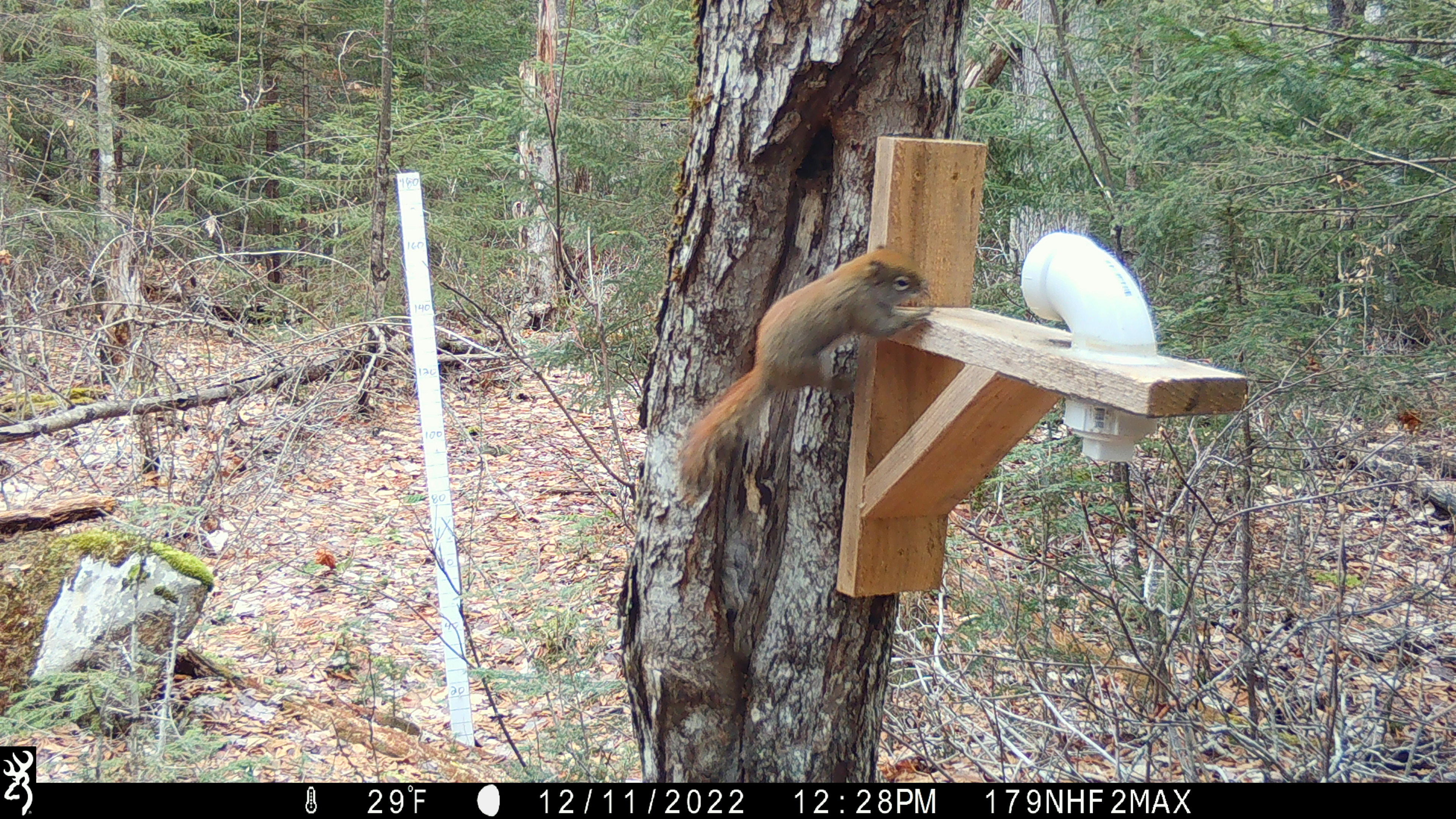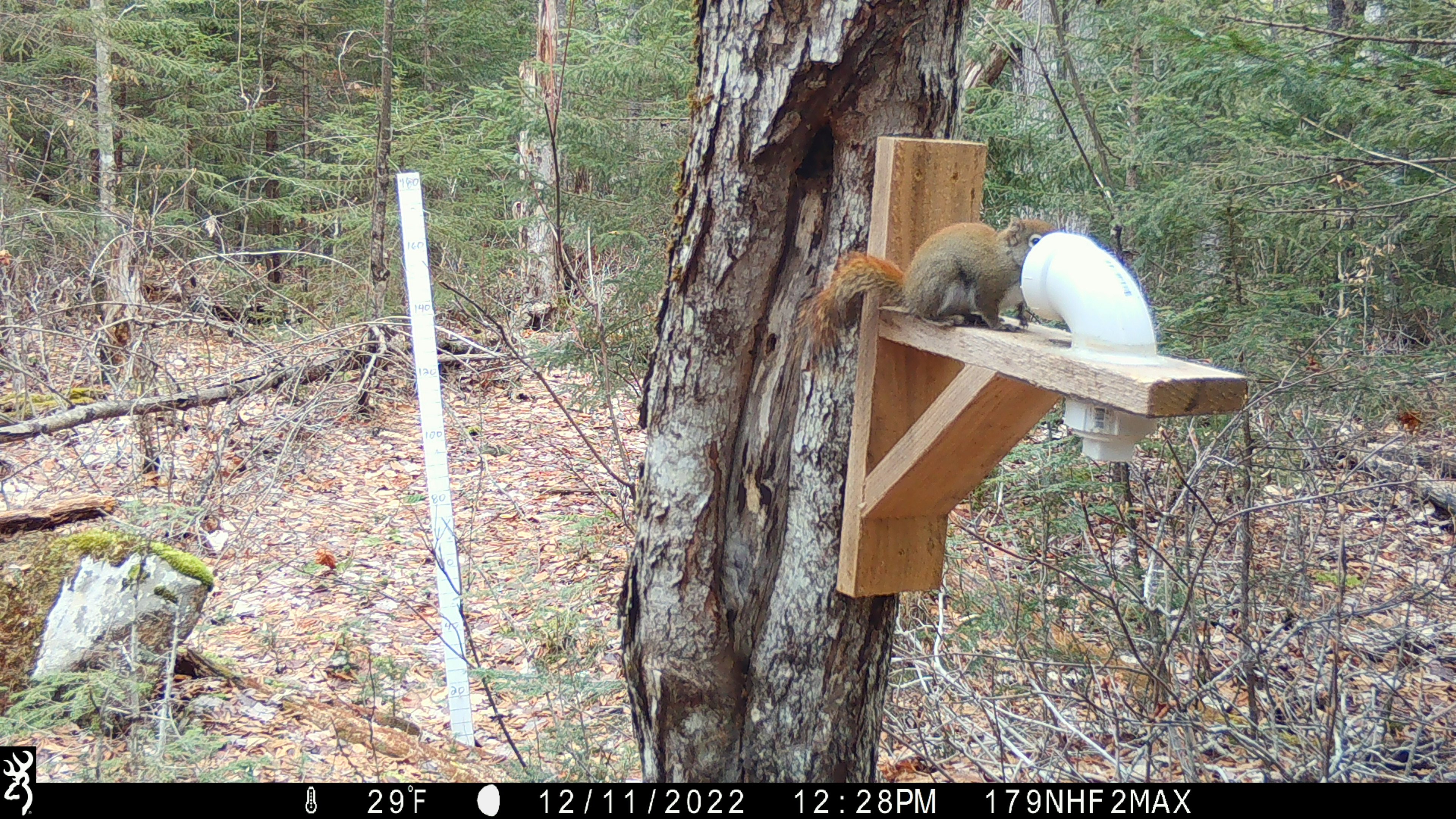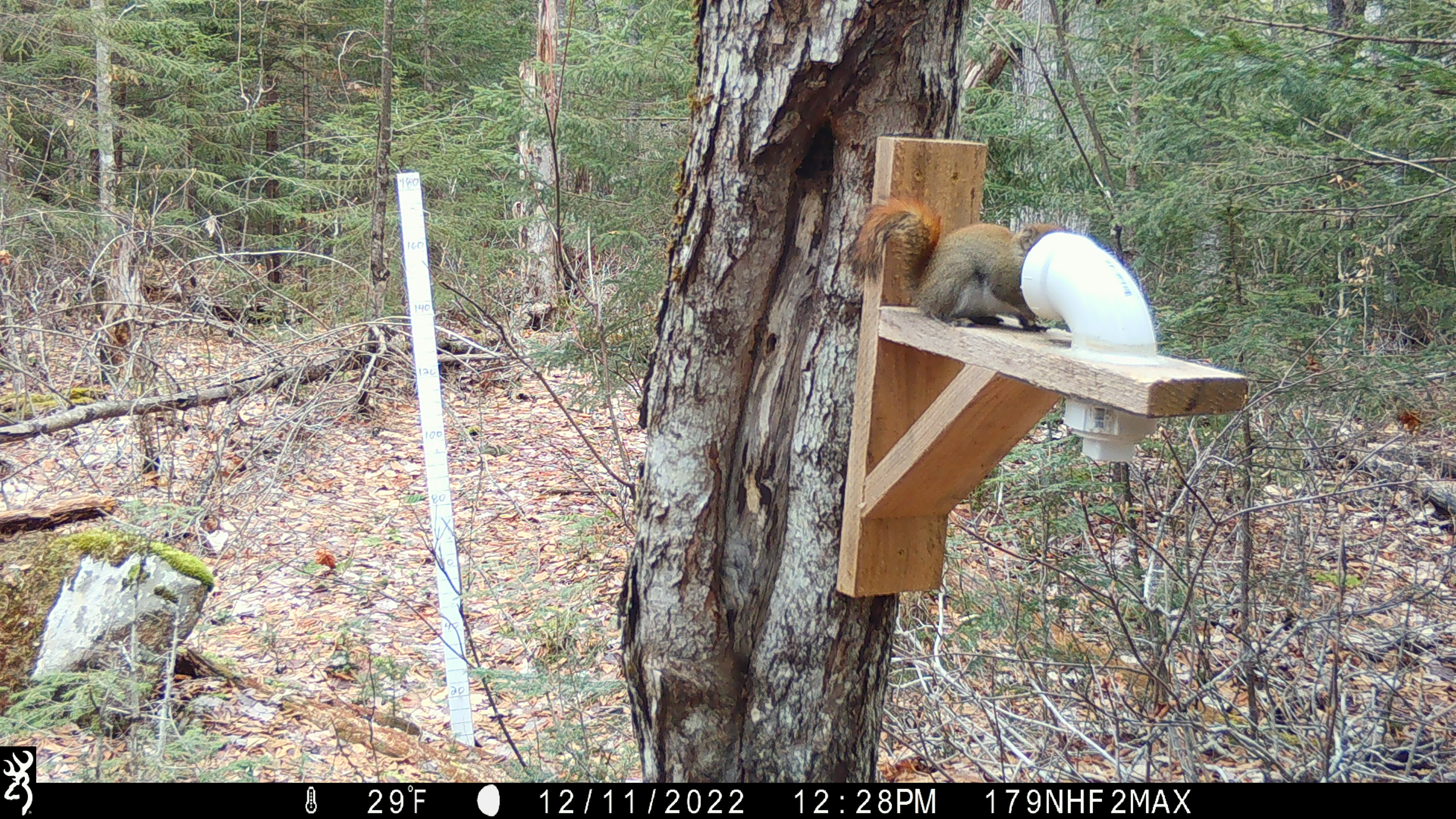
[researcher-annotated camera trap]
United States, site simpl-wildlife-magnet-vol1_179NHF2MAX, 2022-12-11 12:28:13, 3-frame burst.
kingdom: Animalia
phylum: Chordata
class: Mammalia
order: Rodentia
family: Sciuridae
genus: Tamiasciurus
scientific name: Tamiasciurus hudsonicus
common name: red squirrel